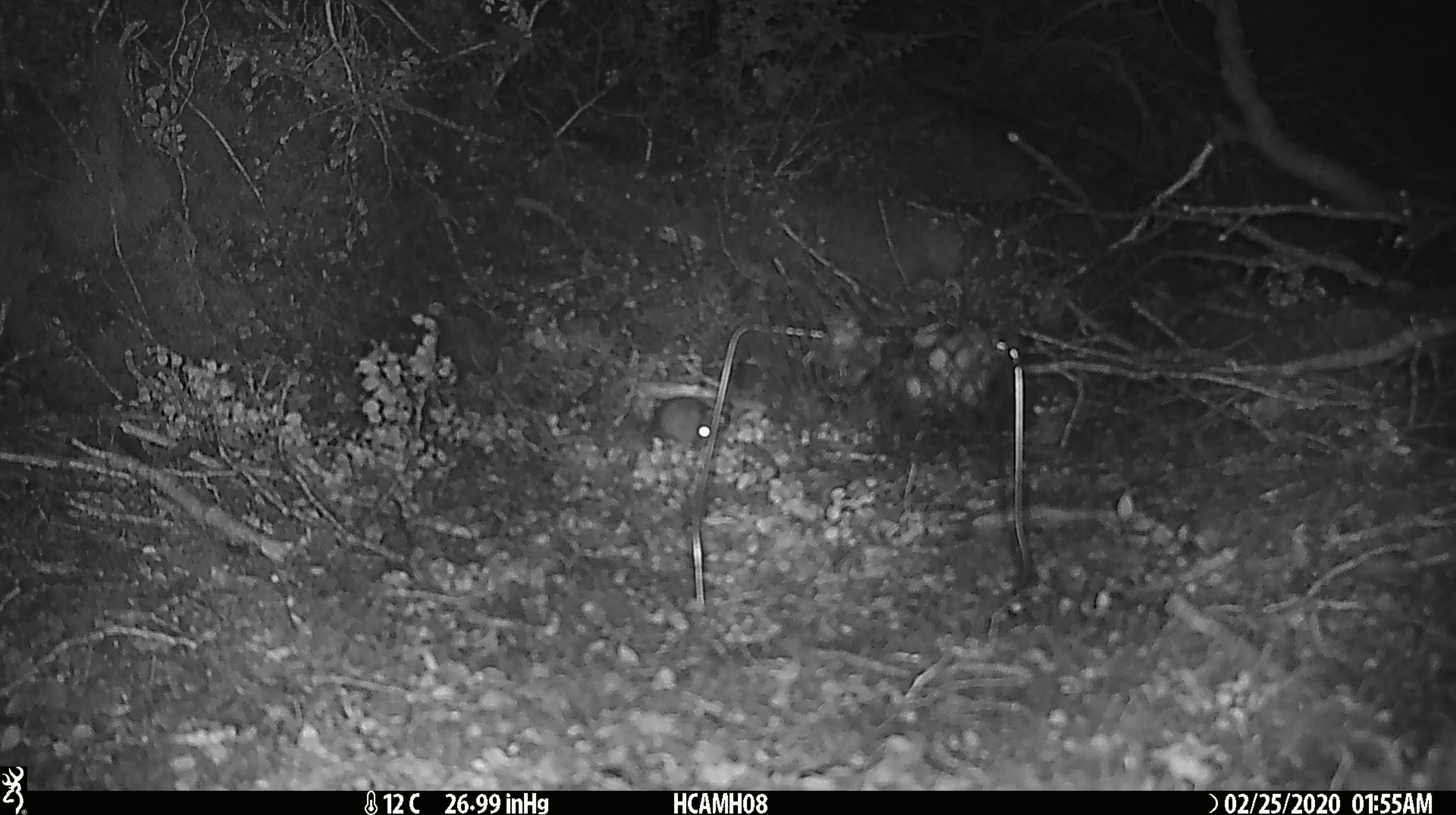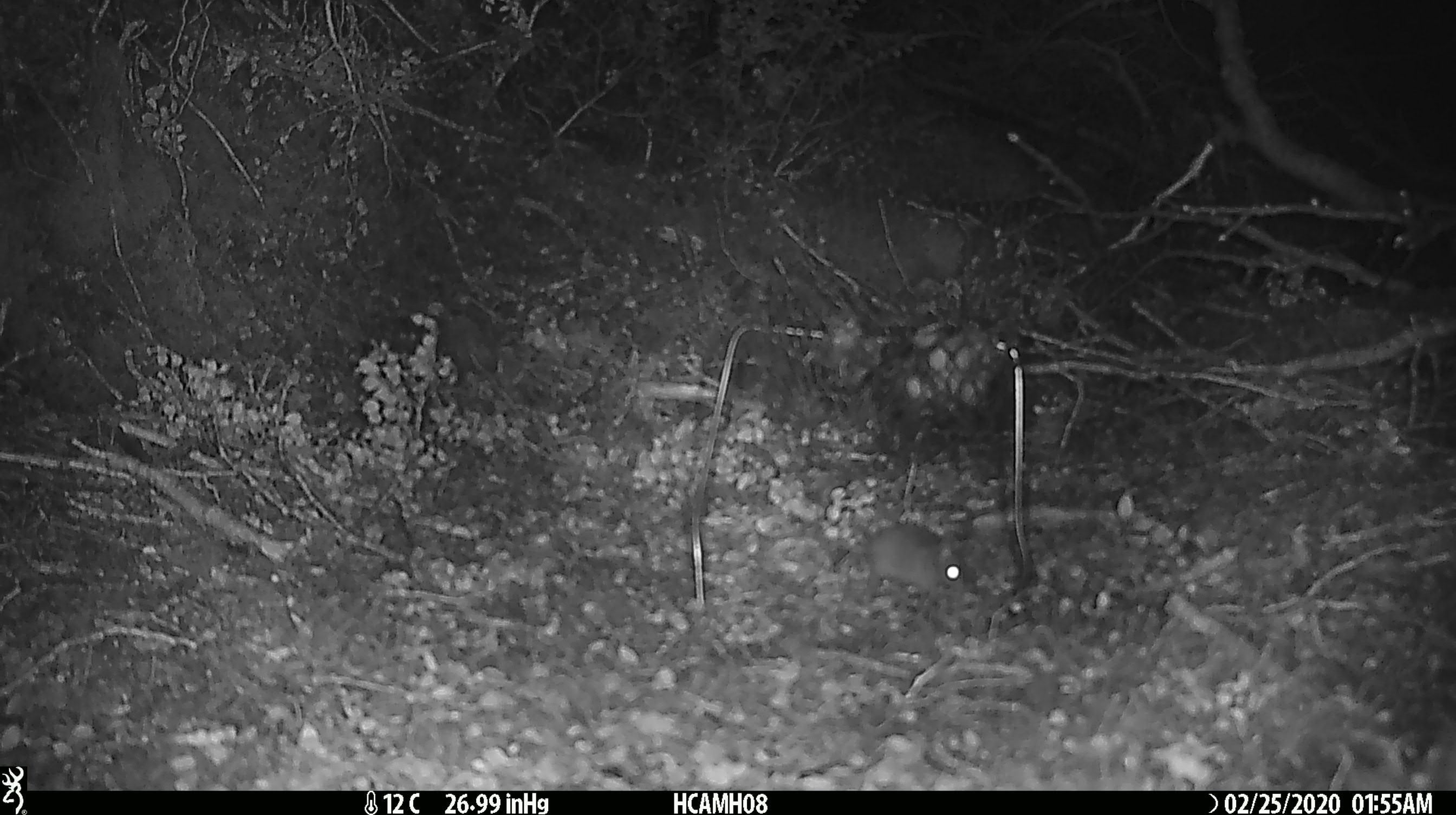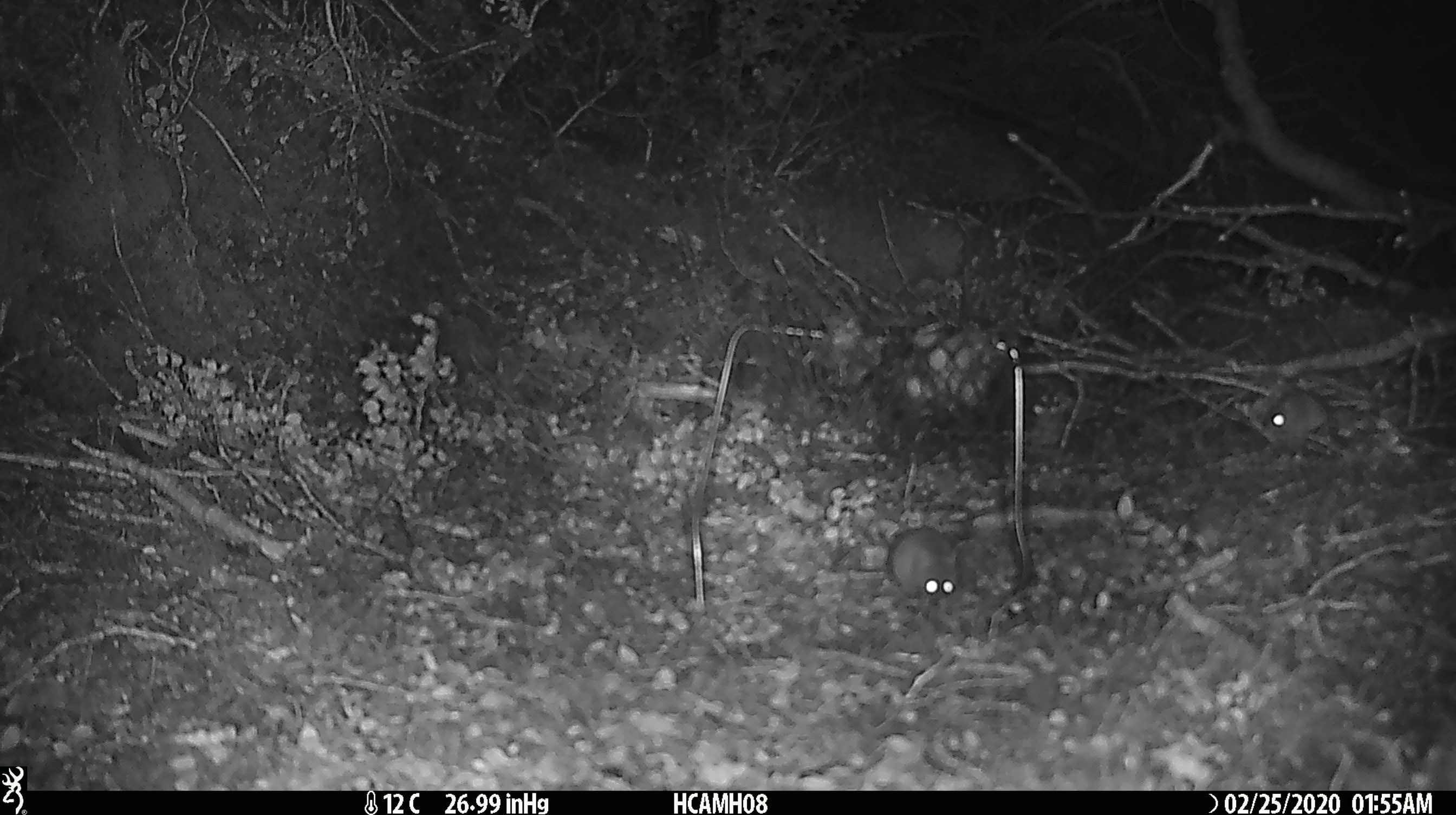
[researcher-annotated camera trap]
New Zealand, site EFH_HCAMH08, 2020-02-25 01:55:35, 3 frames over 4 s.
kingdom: Animalia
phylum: Chordata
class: Mammalia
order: Rodentia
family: Muridae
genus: Mus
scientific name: Mus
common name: mouse